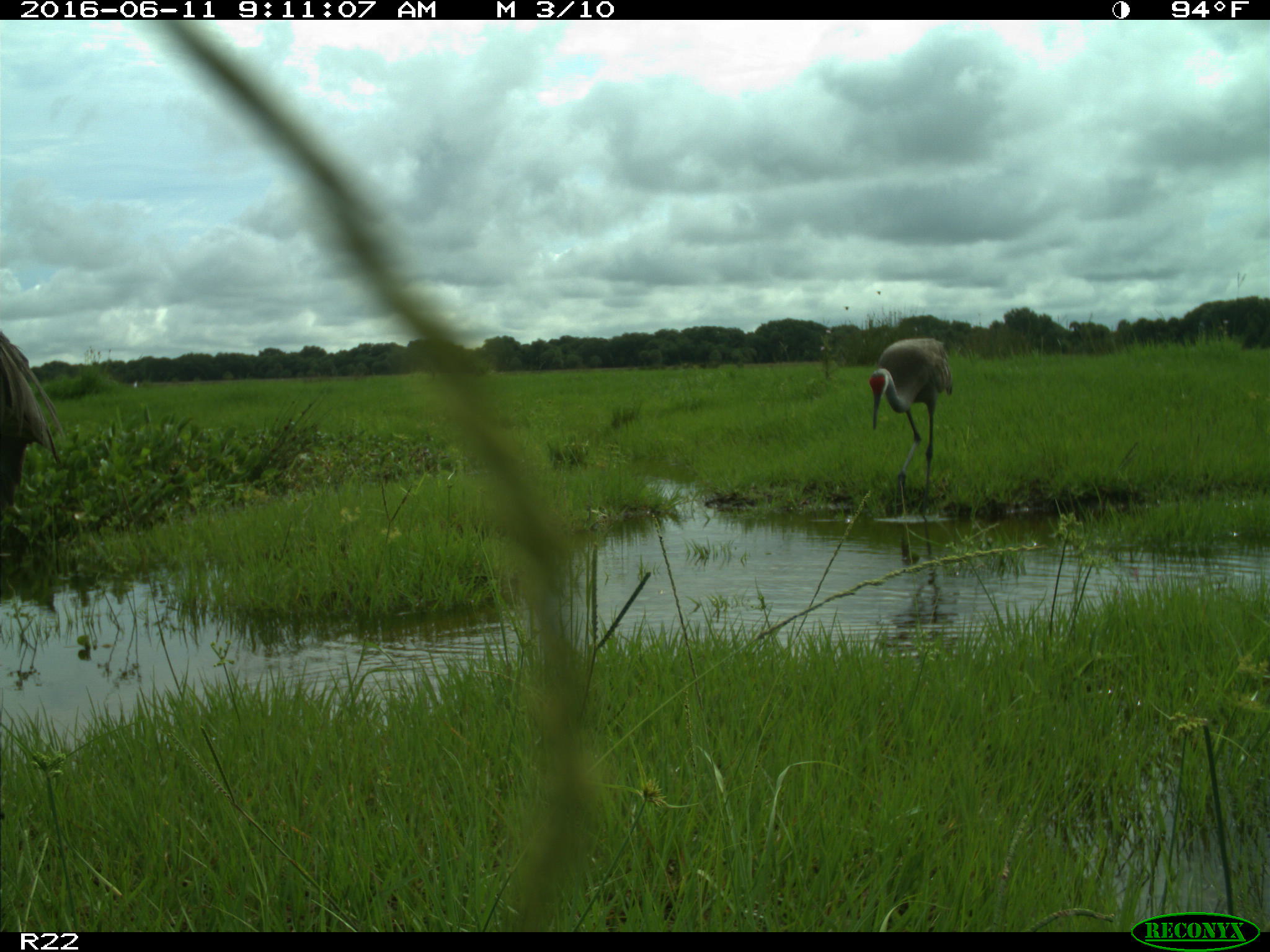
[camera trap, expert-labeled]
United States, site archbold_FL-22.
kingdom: Animalia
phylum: Chordata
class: Aves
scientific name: Aves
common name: birds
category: unidentified bird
Unidentified bird (birds) (Aves).